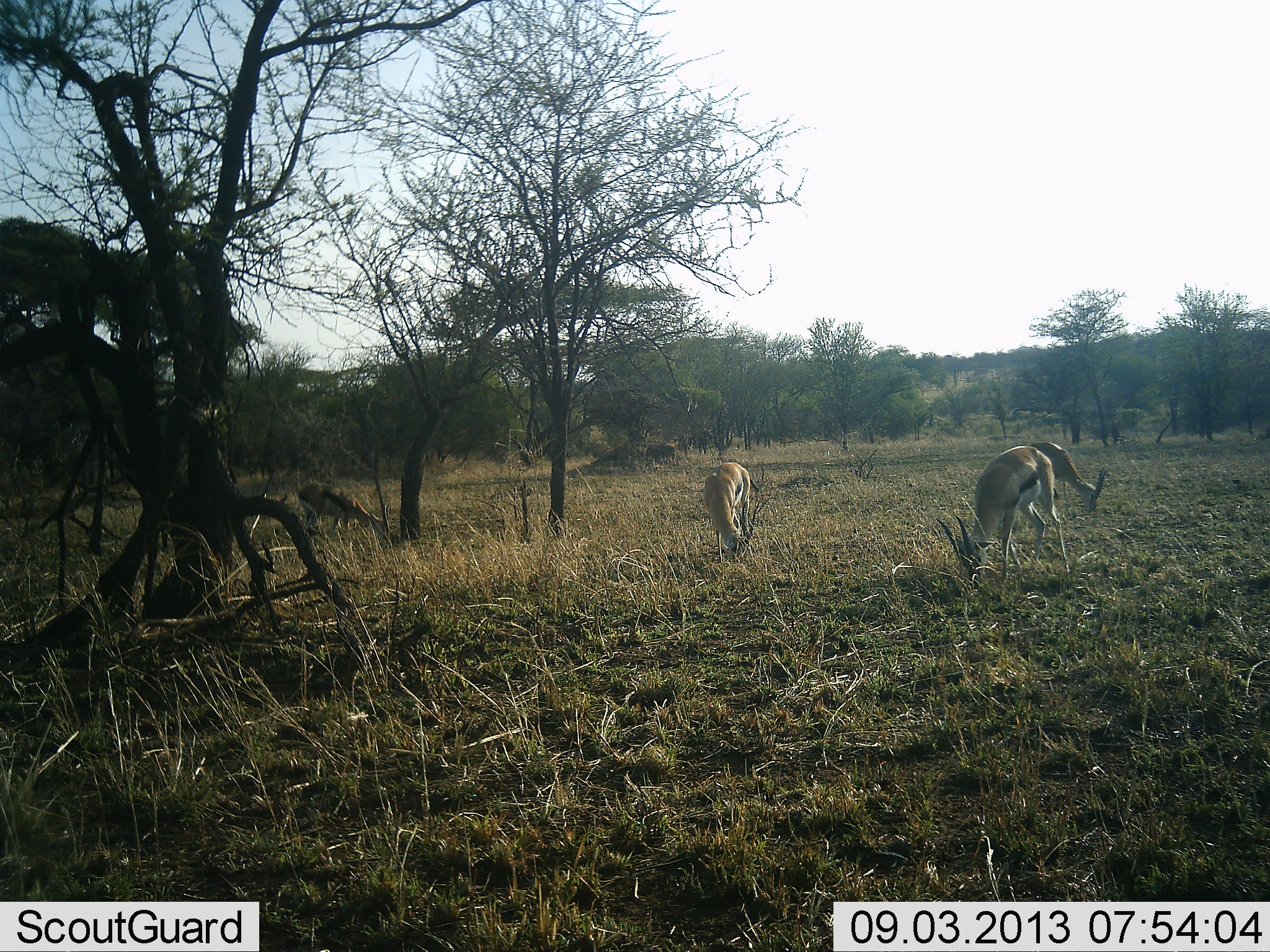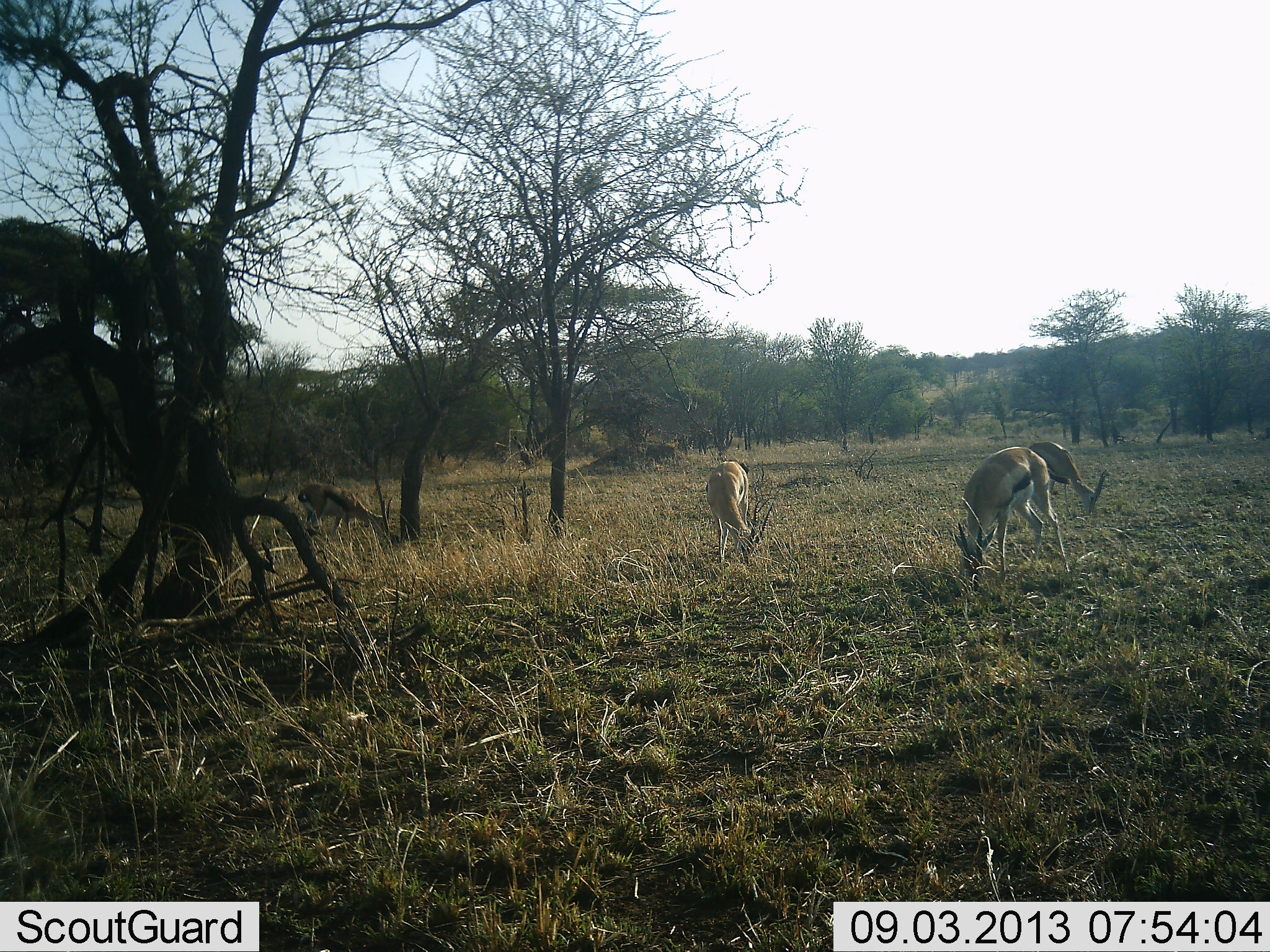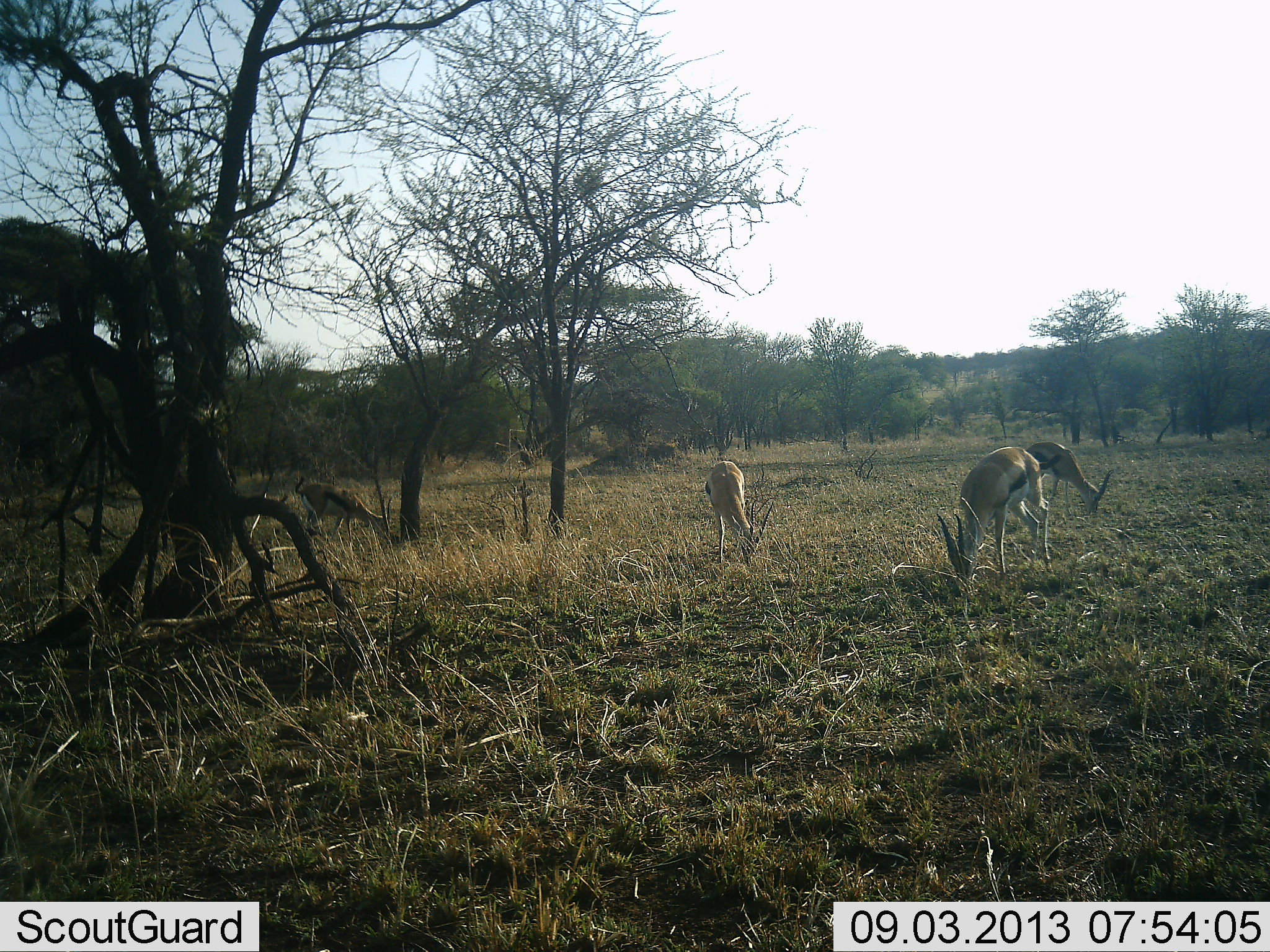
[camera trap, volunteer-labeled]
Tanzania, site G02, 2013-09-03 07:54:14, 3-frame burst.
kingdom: Animalia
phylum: Chordata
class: Mammalia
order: Artiodactyla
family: Bovidae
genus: Eudorcas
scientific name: Eudorcas thomsonii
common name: thomson's gazelle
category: gazellethomsons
Gazellethomsons (thomson's gazelle) (Eudorcas thomsonii), count 4. Behavior (volunteer vote fractions): standing 14%, resting 0%, moving 0%, interacting 0%. Young present (vote fraction): 0%. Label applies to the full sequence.